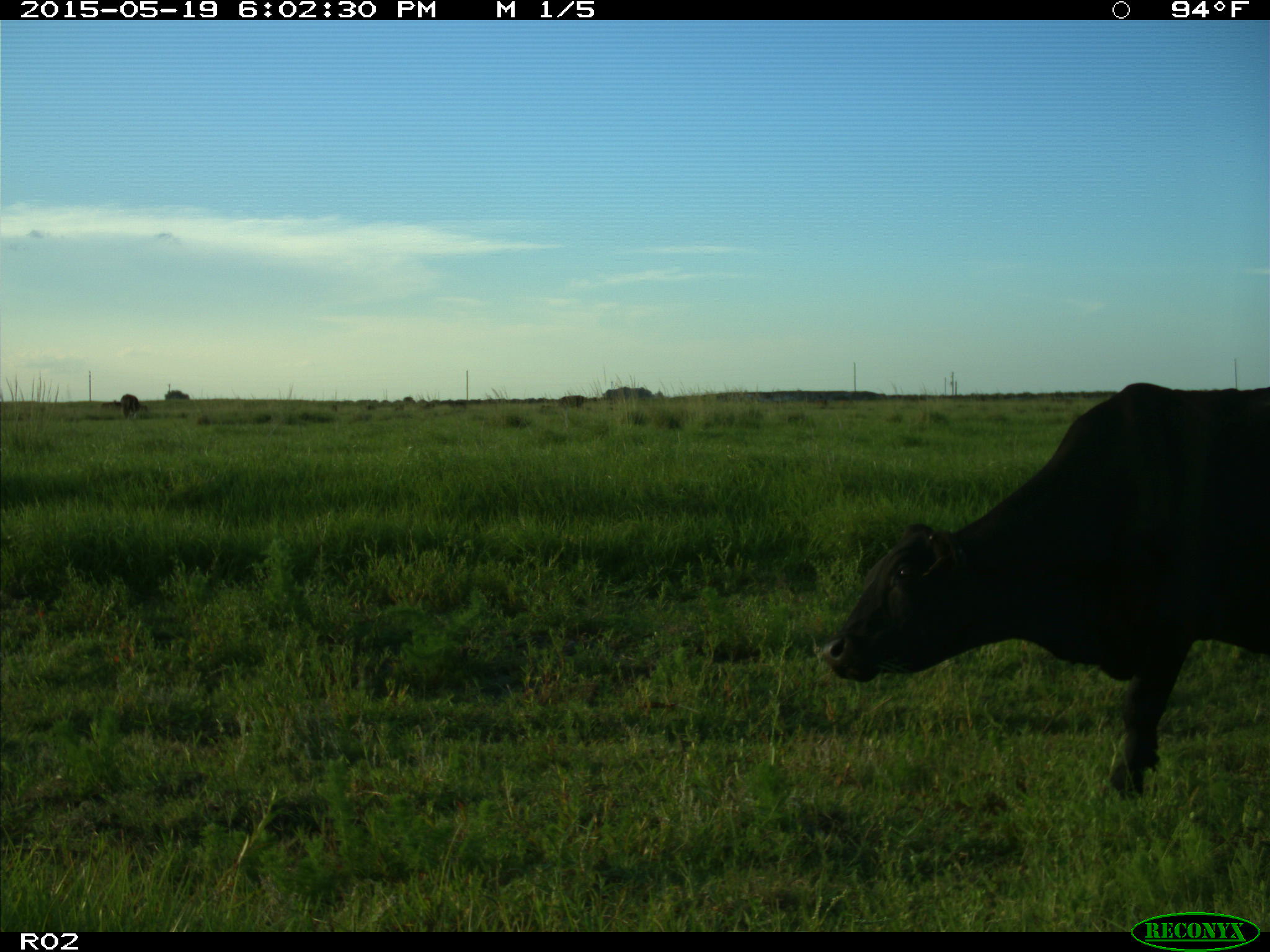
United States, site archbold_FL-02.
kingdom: Animalia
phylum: Chordata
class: Mammalia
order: Artiodactyla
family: Bovidae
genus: Bos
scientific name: Bos taurus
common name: domestic cow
Bos taurus (domestic cow).